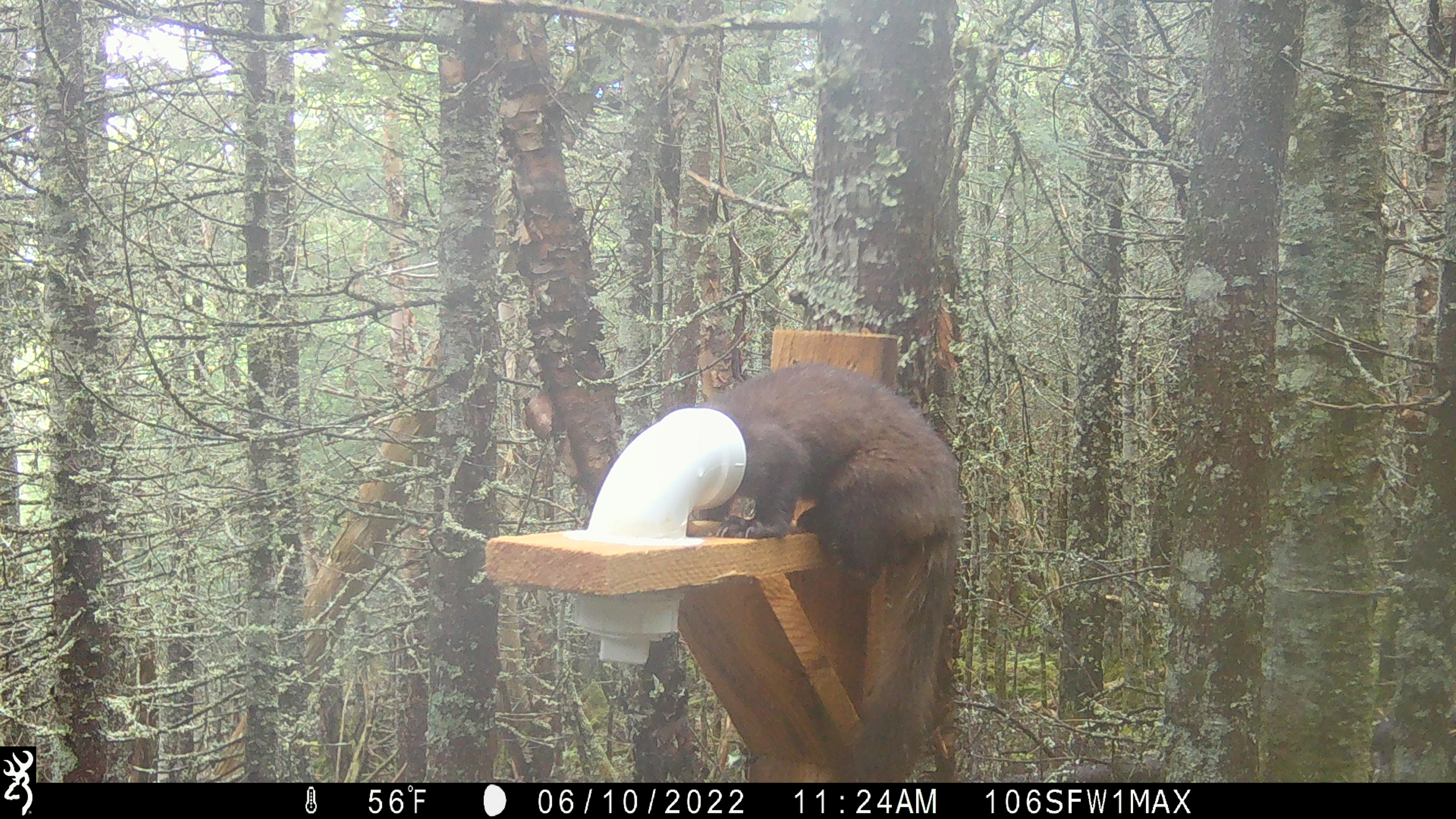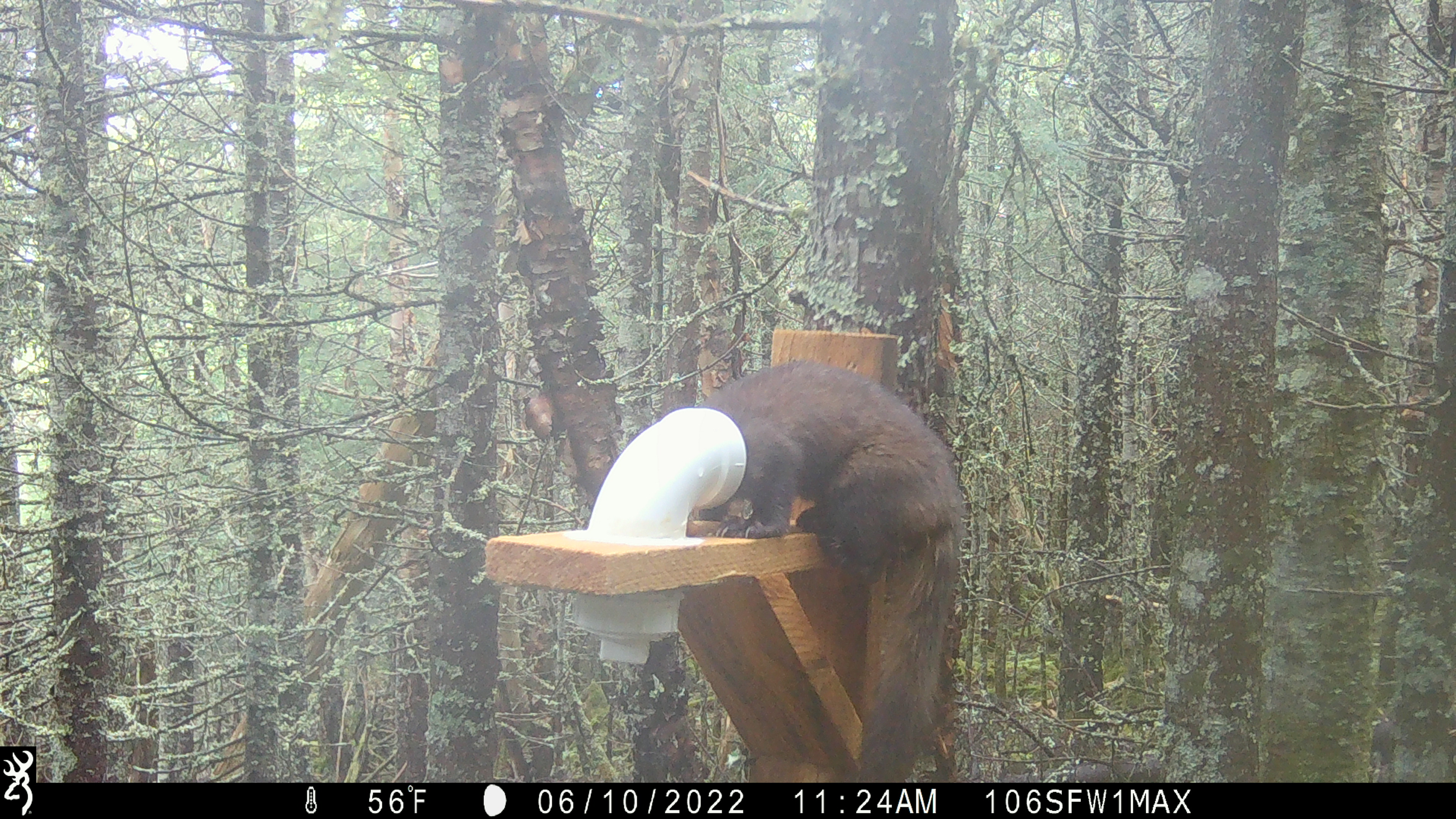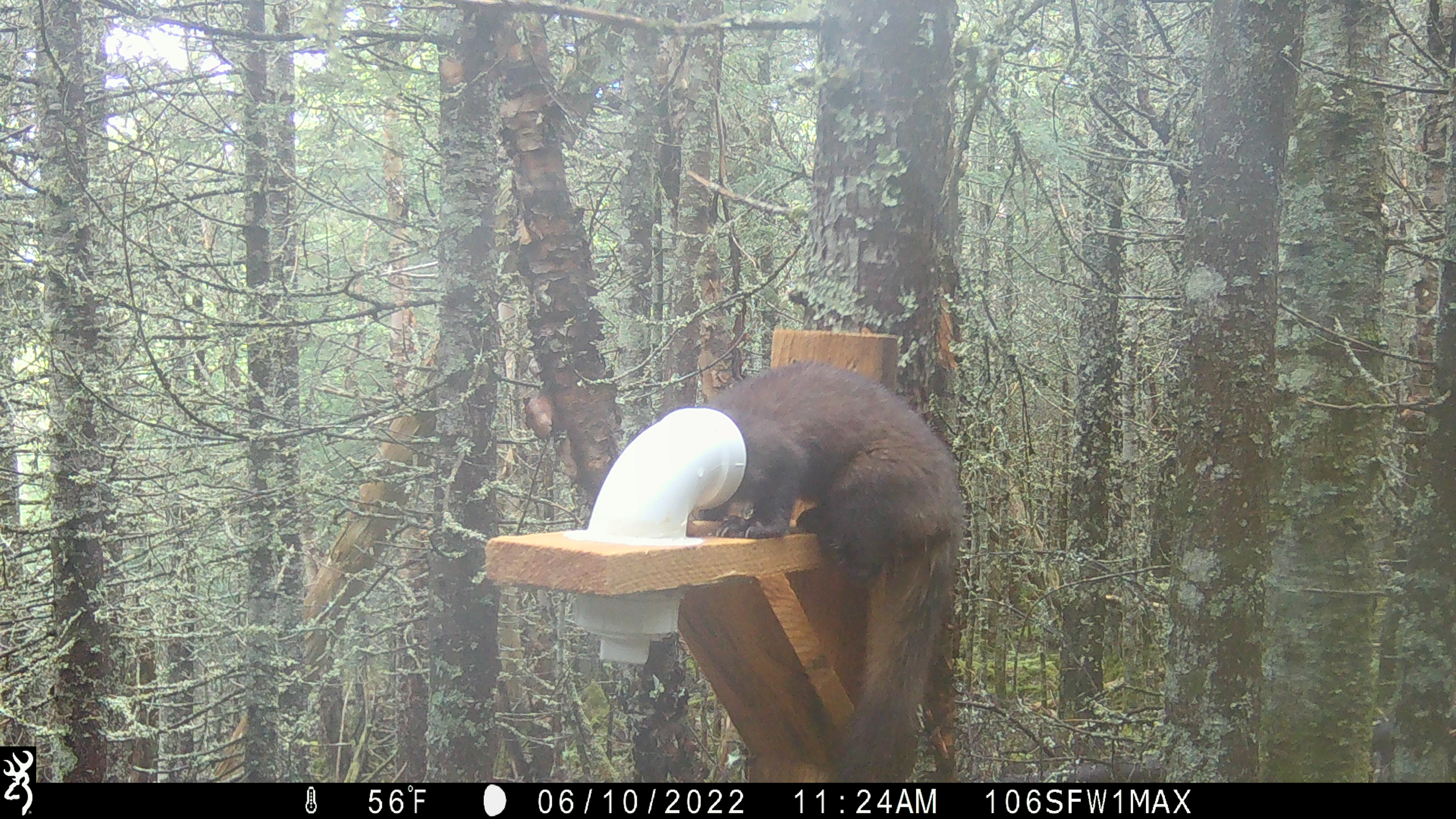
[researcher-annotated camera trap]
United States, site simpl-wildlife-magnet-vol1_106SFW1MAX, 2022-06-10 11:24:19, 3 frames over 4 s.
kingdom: Animalia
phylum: Chordata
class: Mammalia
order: Carnivora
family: Mustelidae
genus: Martes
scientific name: Martes americana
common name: american marten